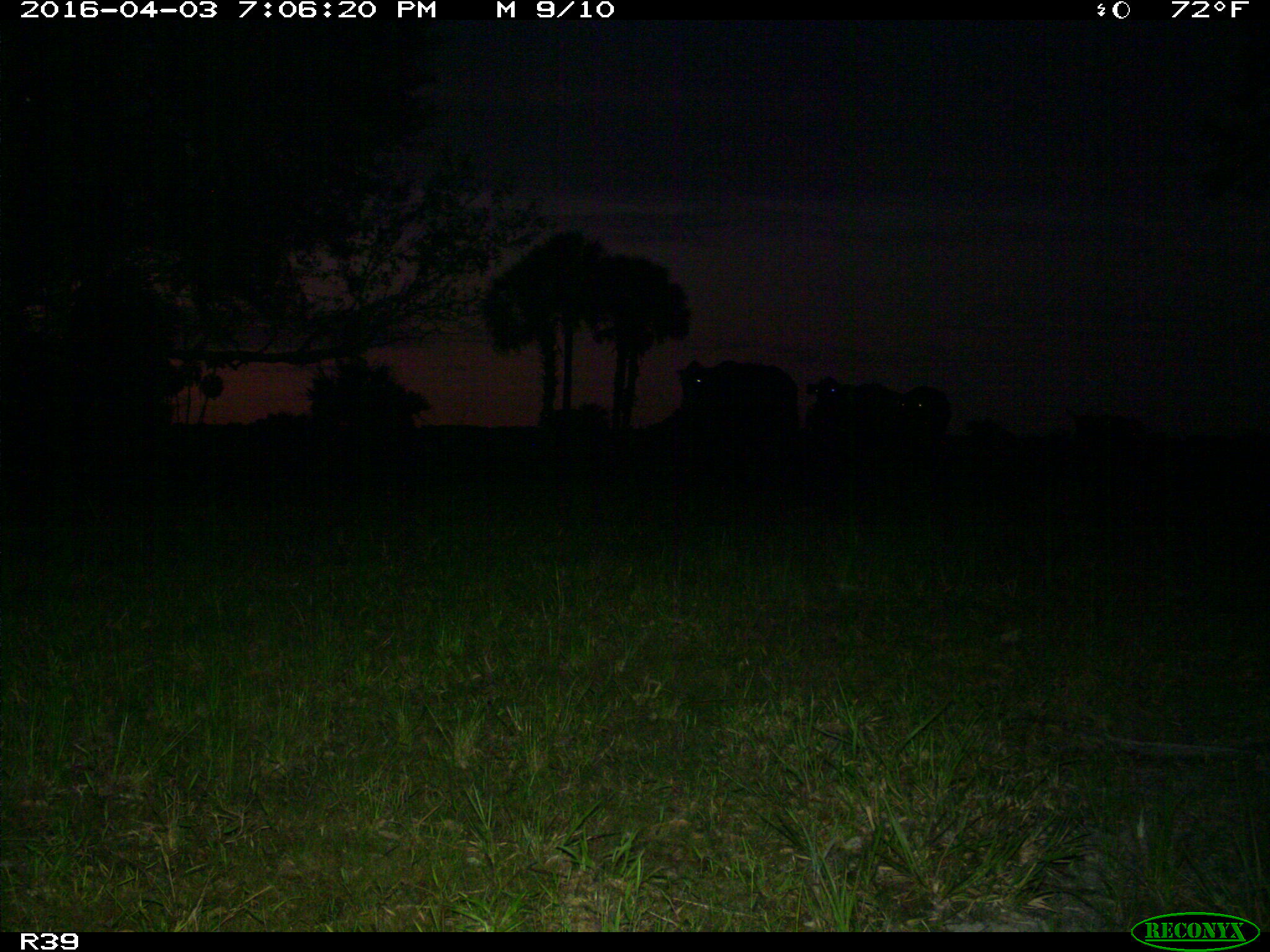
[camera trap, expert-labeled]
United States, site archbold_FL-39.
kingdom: Animalia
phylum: Chordata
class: Mammalia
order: Artiodactyla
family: Bovidae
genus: Bos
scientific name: Bos taurus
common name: domestic cow